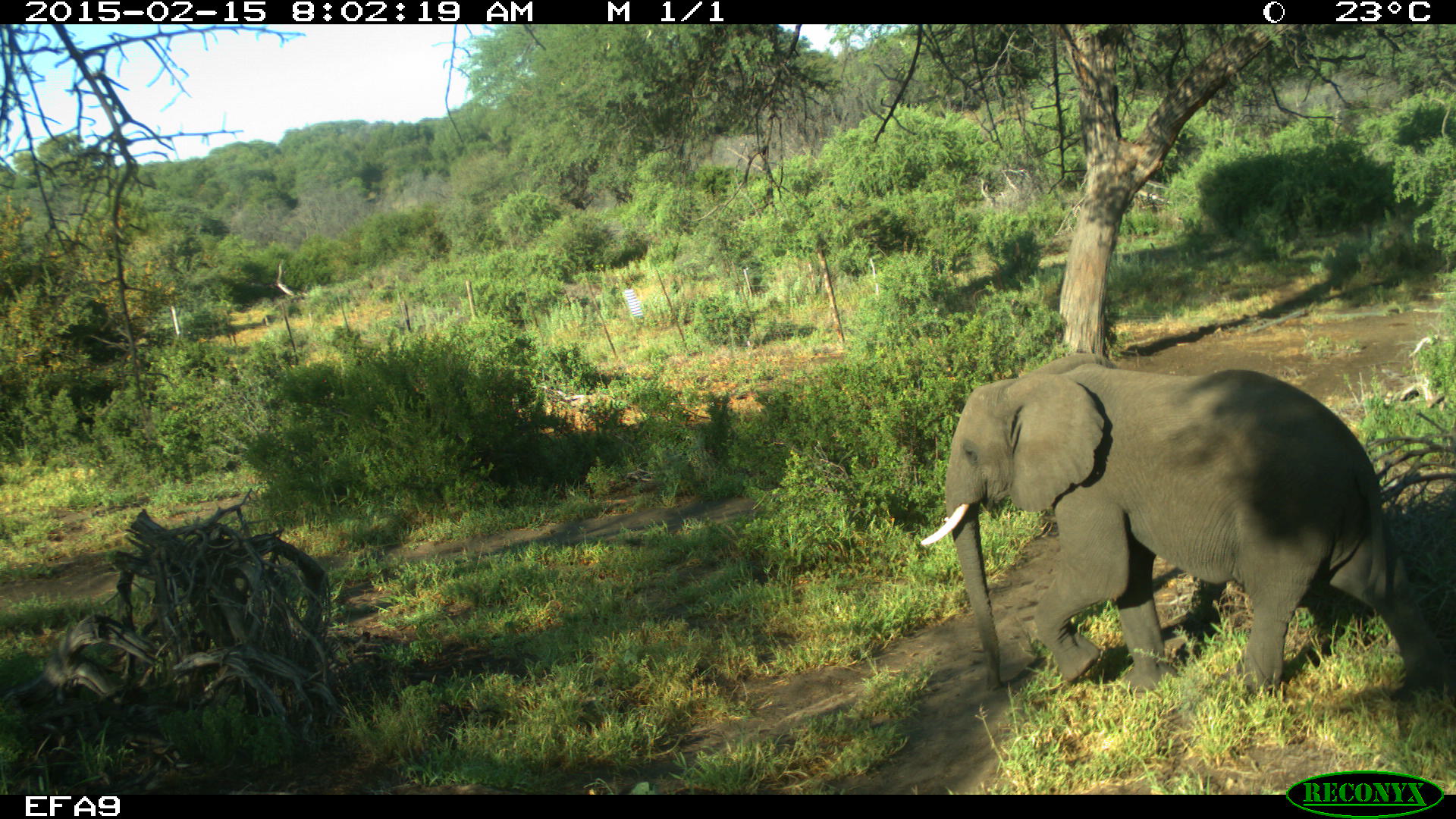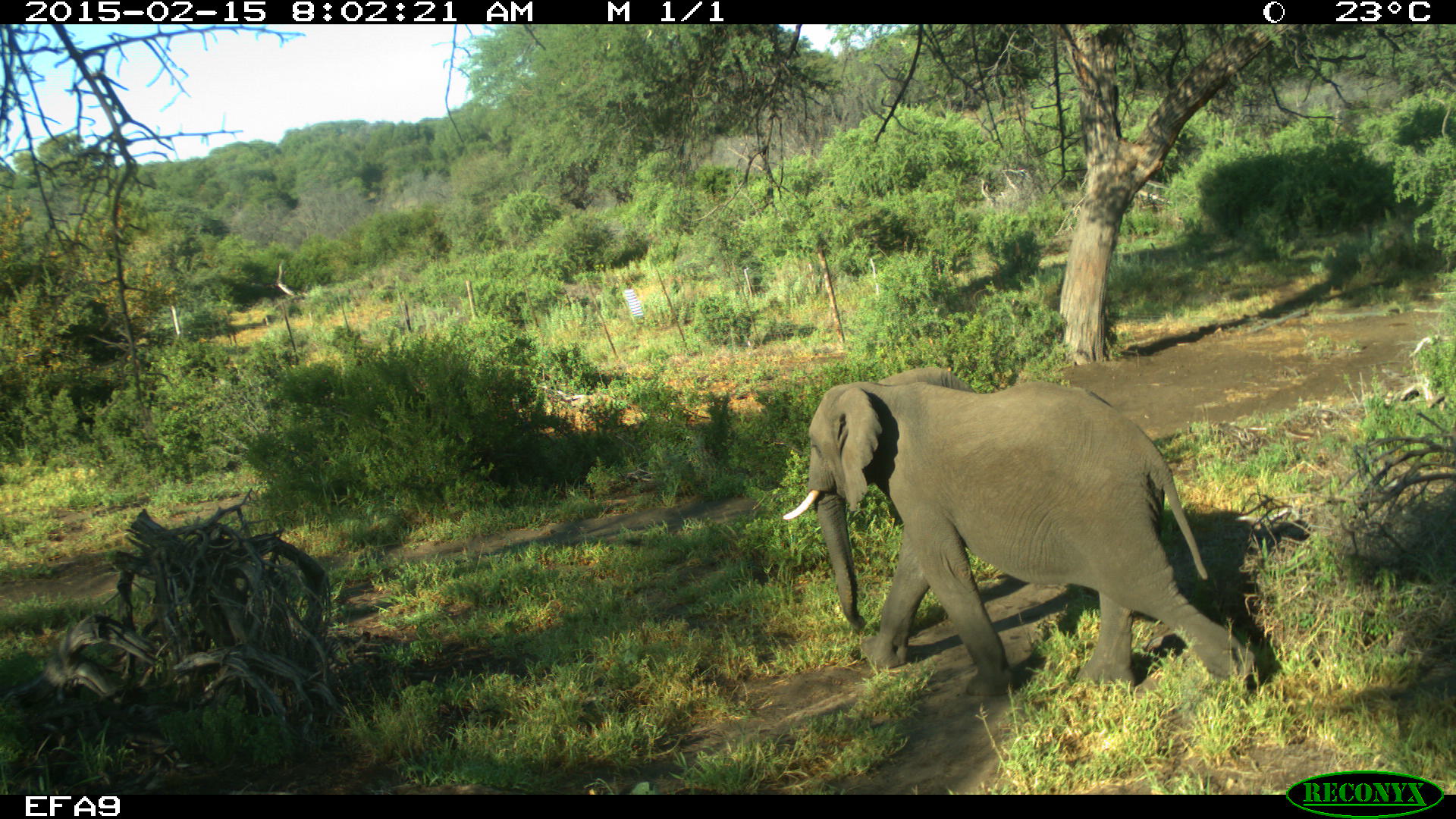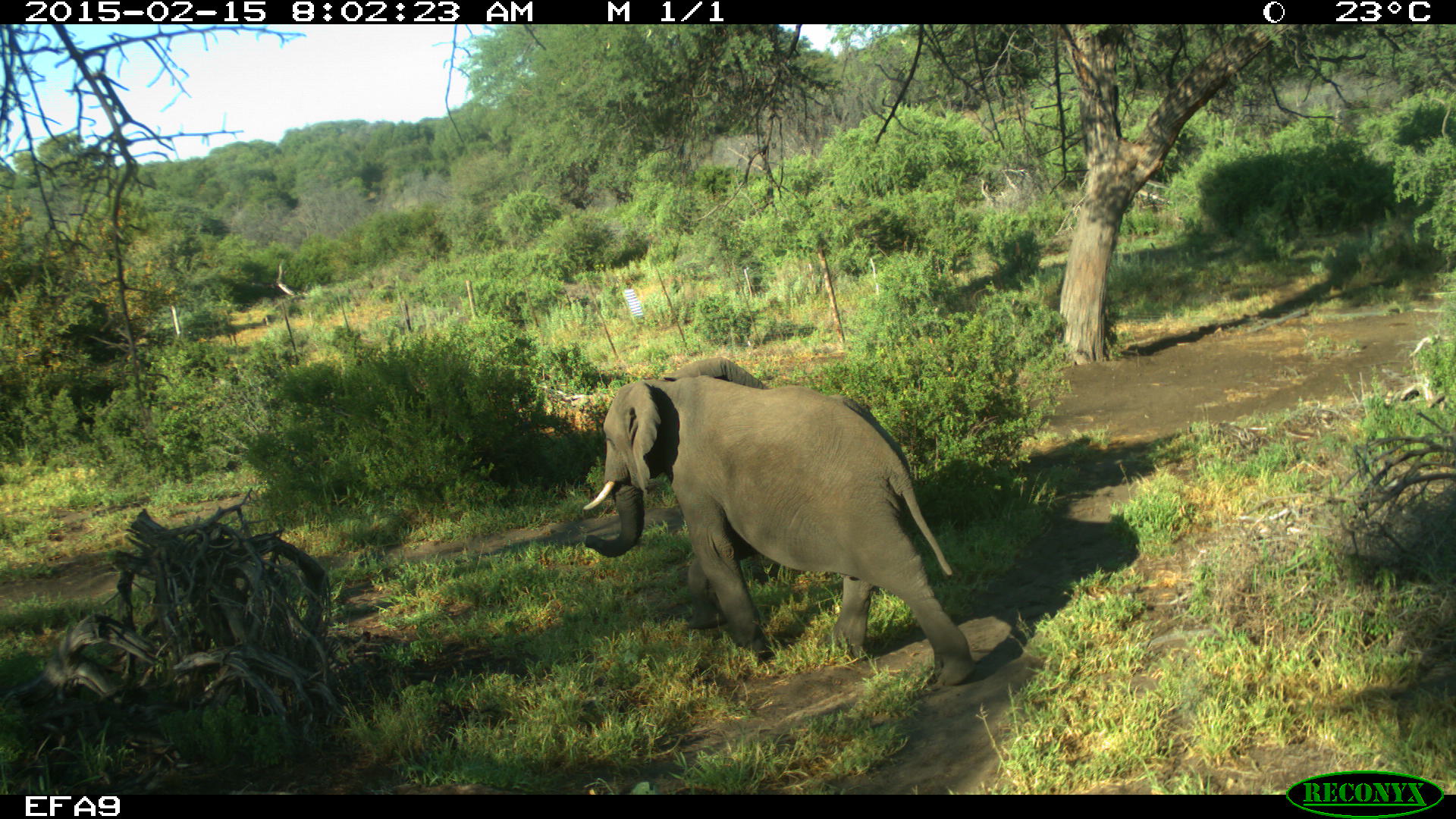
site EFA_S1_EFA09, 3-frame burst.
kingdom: Animalia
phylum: Chordata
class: Mammalia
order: Proboscidea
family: Elephantidae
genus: Loxodonta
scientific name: Loxodonta africana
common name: african bush elephant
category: elephant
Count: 1.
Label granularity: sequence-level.